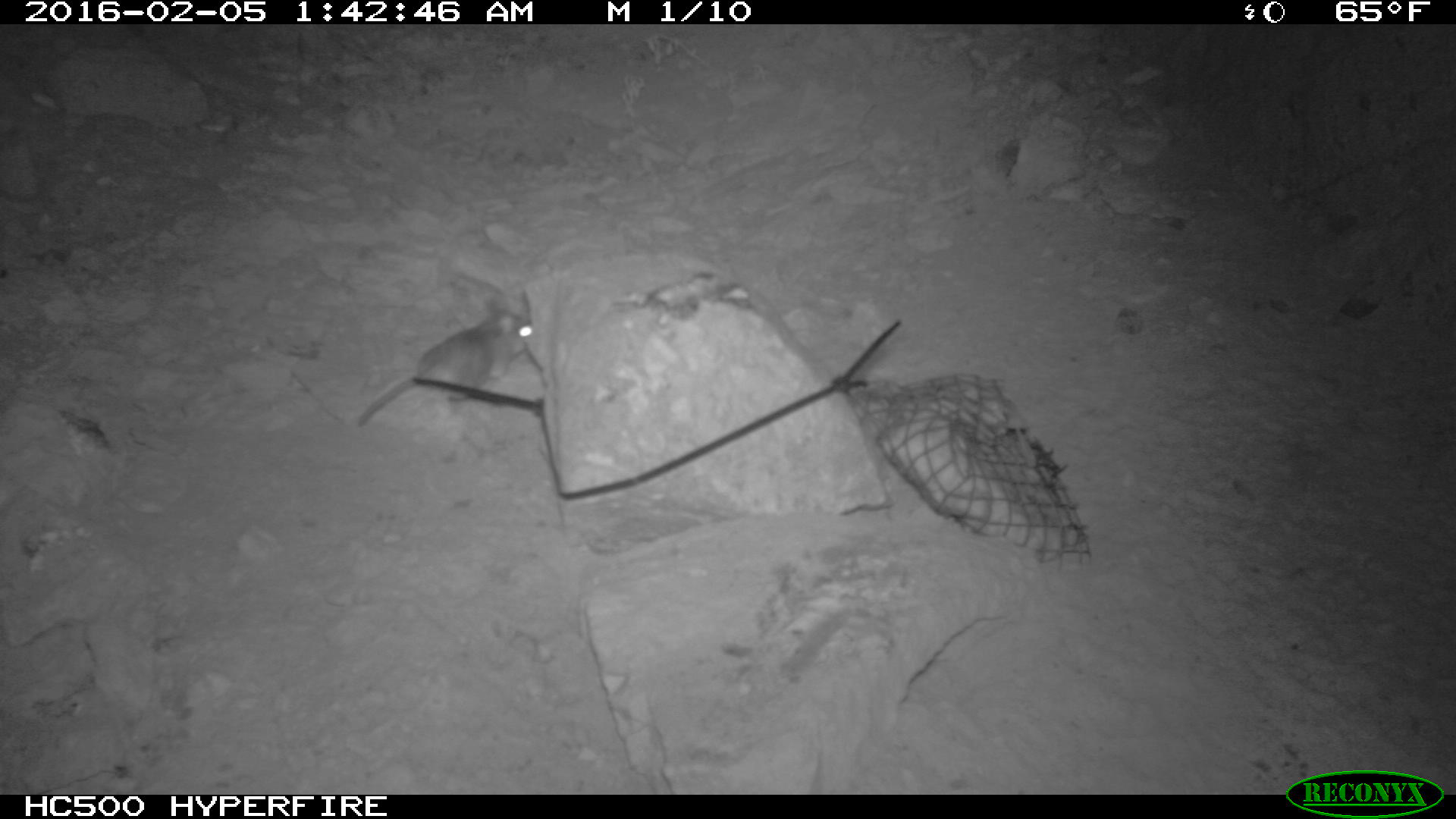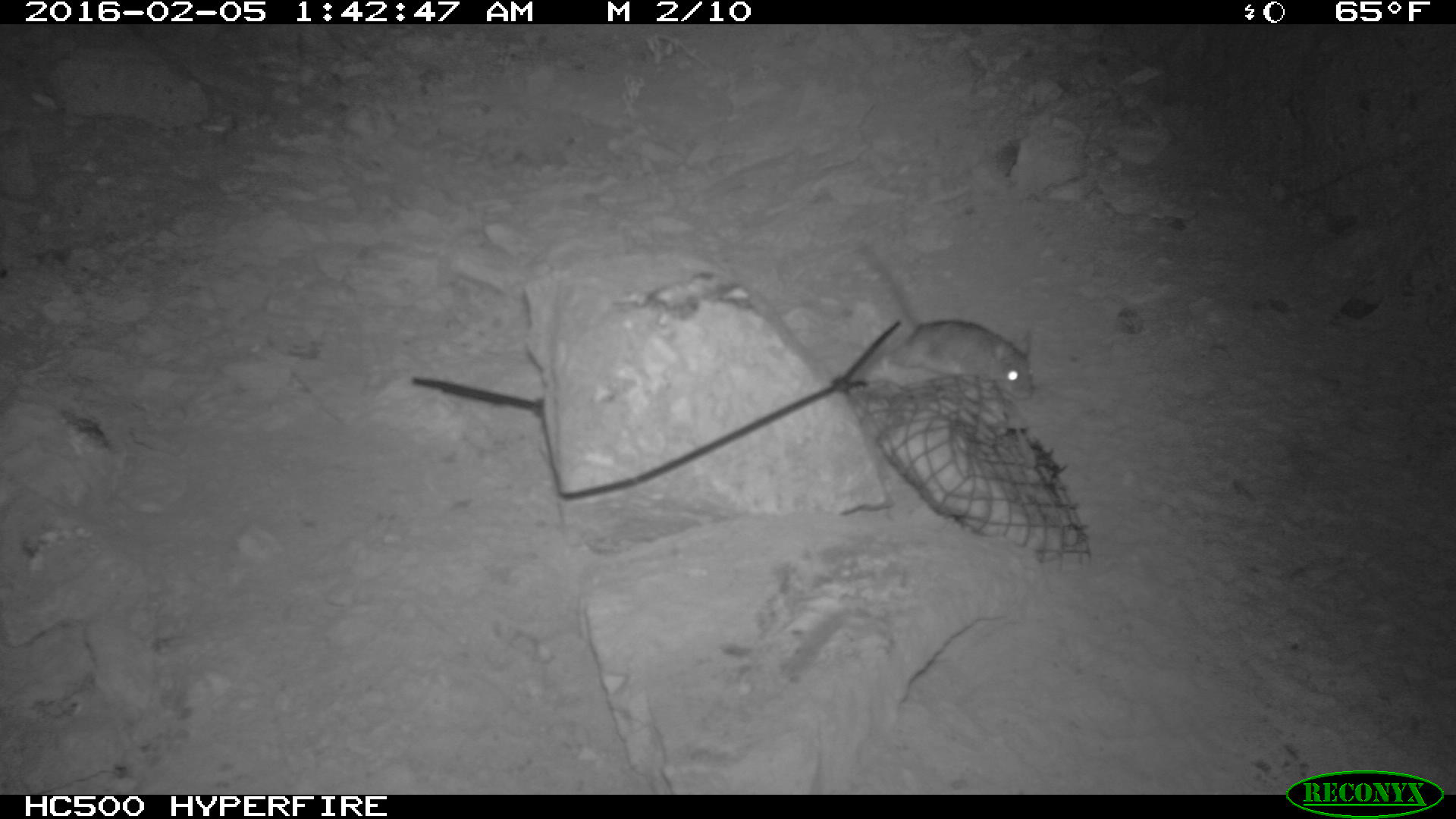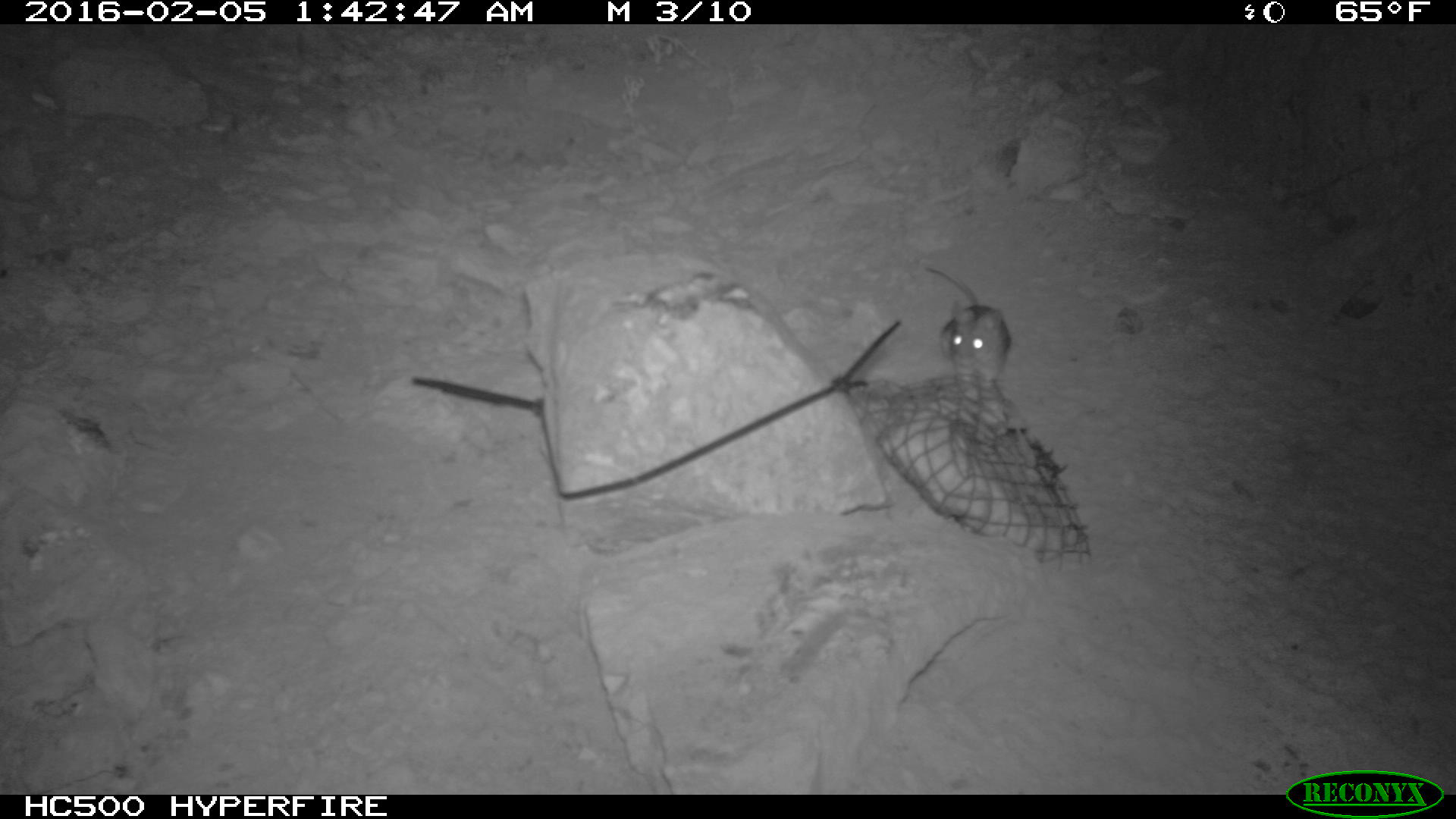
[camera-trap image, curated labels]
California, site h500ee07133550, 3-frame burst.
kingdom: Animalia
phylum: Chordata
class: Mammalia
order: Rodentia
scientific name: Rodentia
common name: rodent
Rodent (Rodentia).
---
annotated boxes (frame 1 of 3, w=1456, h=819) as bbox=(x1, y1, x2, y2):
rodent: bbox=(353, 287, 532, 428)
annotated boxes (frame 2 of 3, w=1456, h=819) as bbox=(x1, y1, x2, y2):
rodent: bbox=(856, 243, 1034, 399)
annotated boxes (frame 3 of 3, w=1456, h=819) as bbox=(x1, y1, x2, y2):
rodent: bbox=(918, 267, 1012, 391)